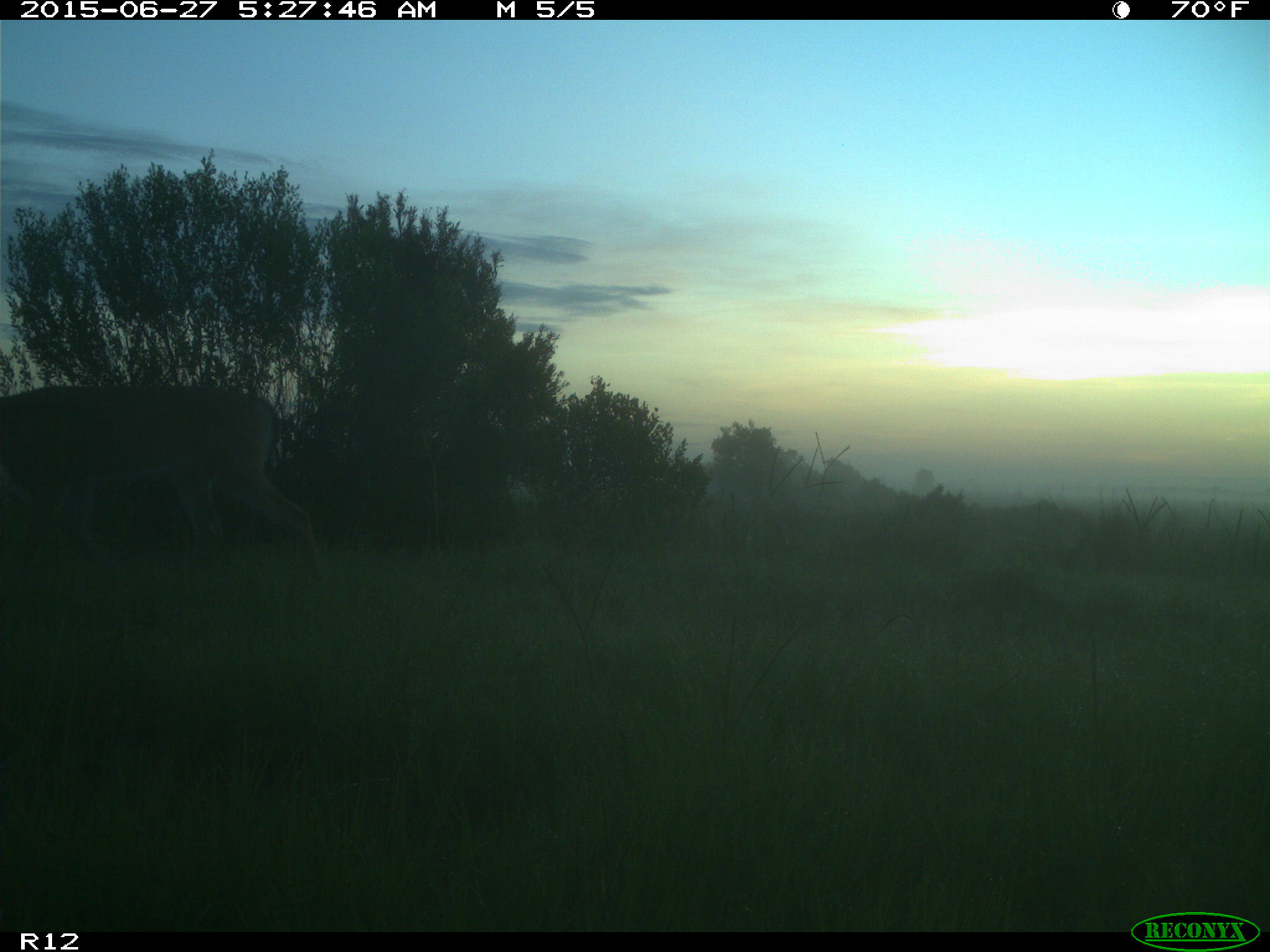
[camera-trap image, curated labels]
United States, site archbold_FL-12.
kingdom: Animalia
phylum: Chordata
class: Mammalia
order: Artiodactyla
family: Cervidae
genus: Odocoileus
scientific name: Odocoileus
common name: deer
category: unidentified deer